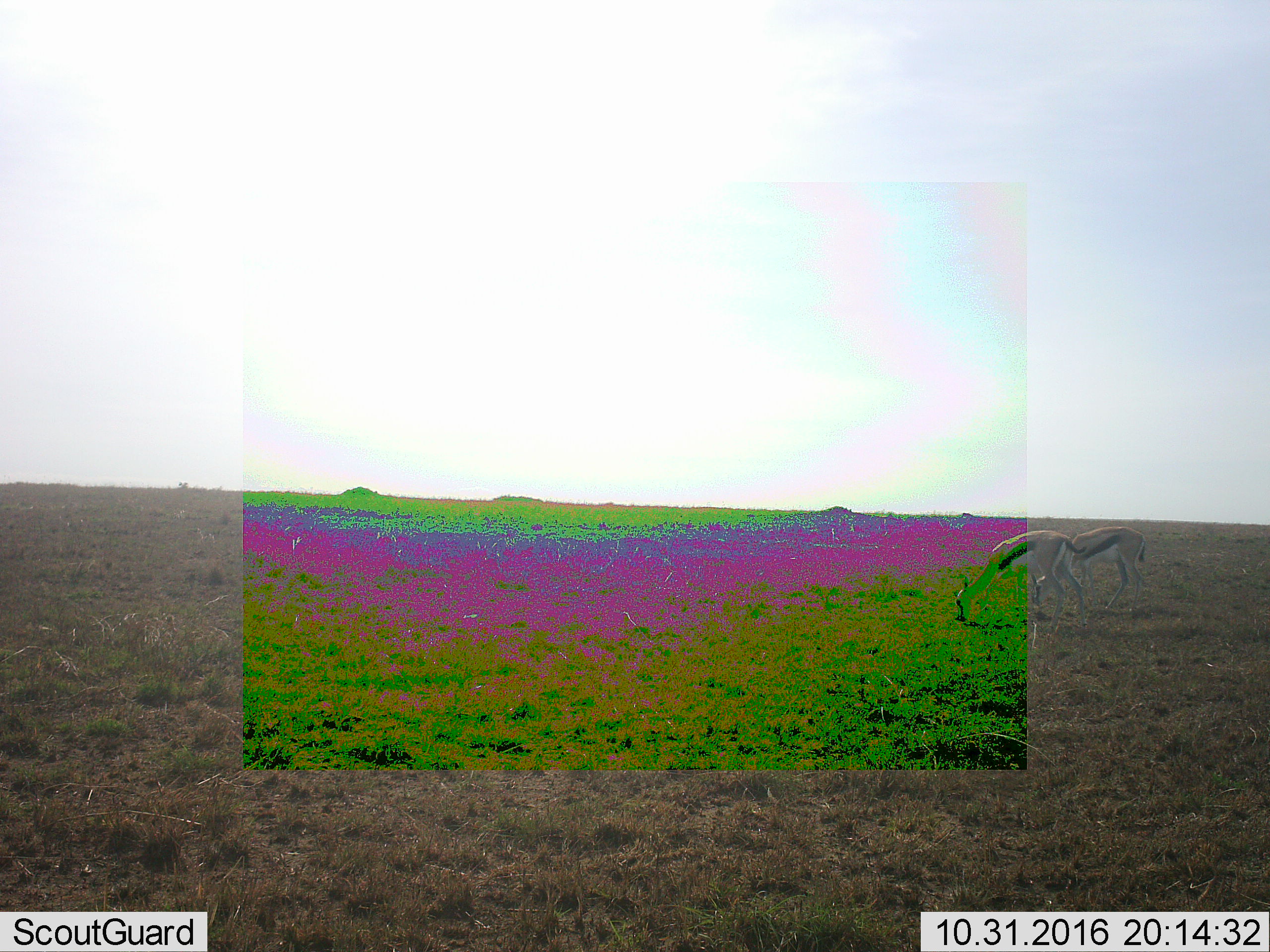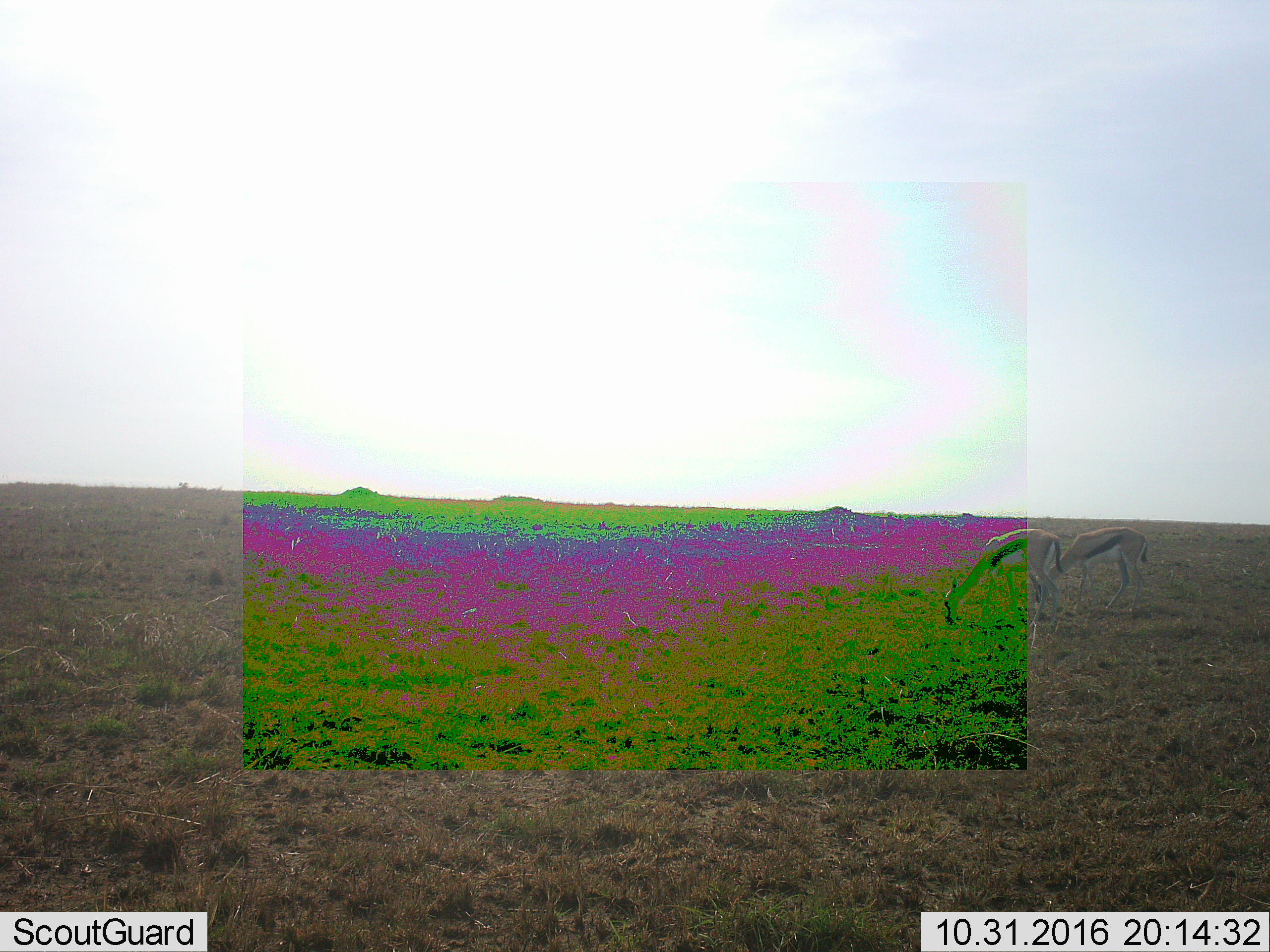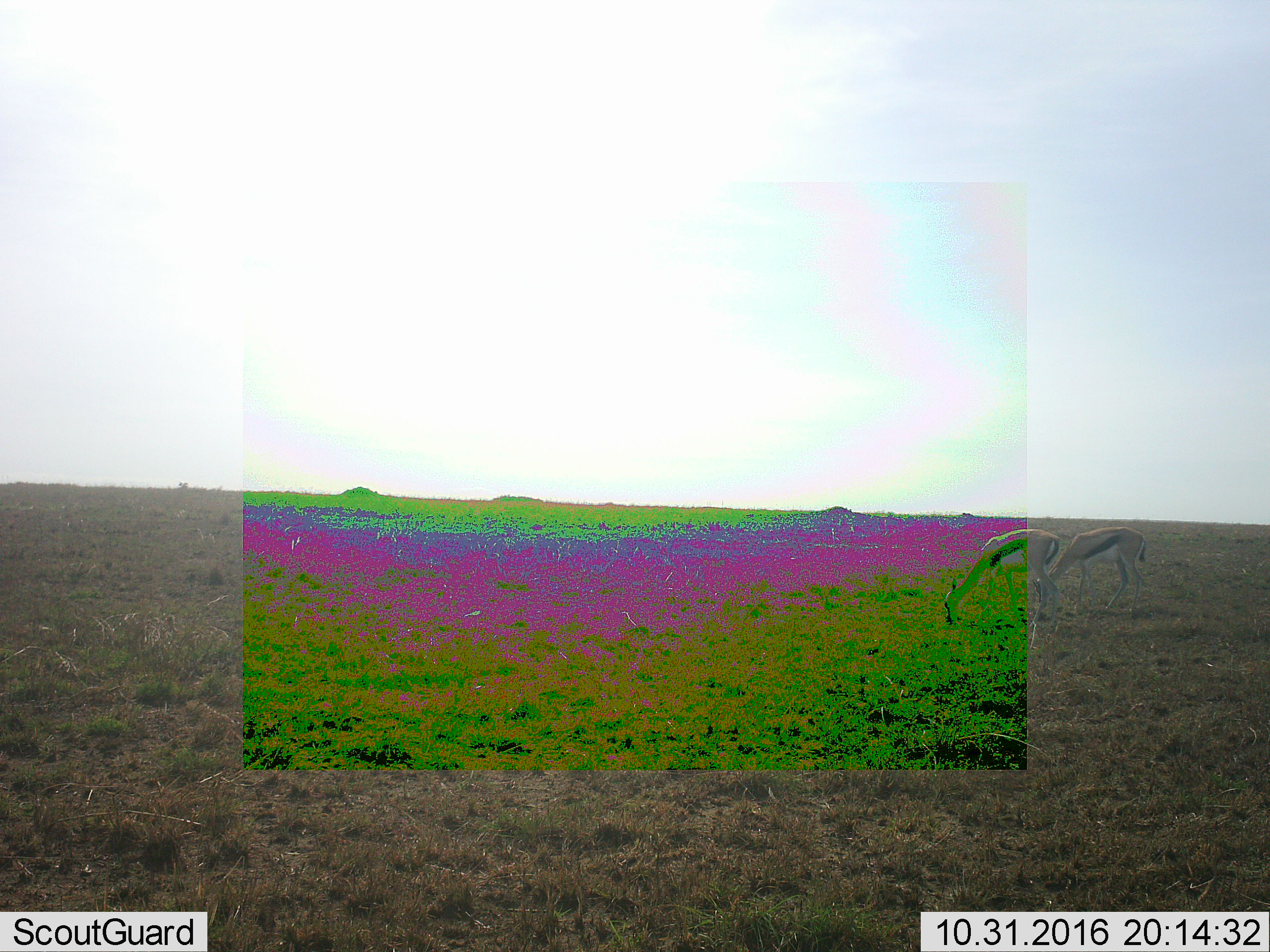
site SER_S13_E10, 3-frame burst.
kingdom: Animalia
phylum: Chordata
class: Mammalia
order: Artiodactyla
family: Bovidae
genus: Eudorcas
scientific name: Eudorcas thomsonii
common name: thomson's gazelle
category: gazellethomsons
Gazellethomsons (thomson's gazelle) (Eudorcas thomsonii), count 2. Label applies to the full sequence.